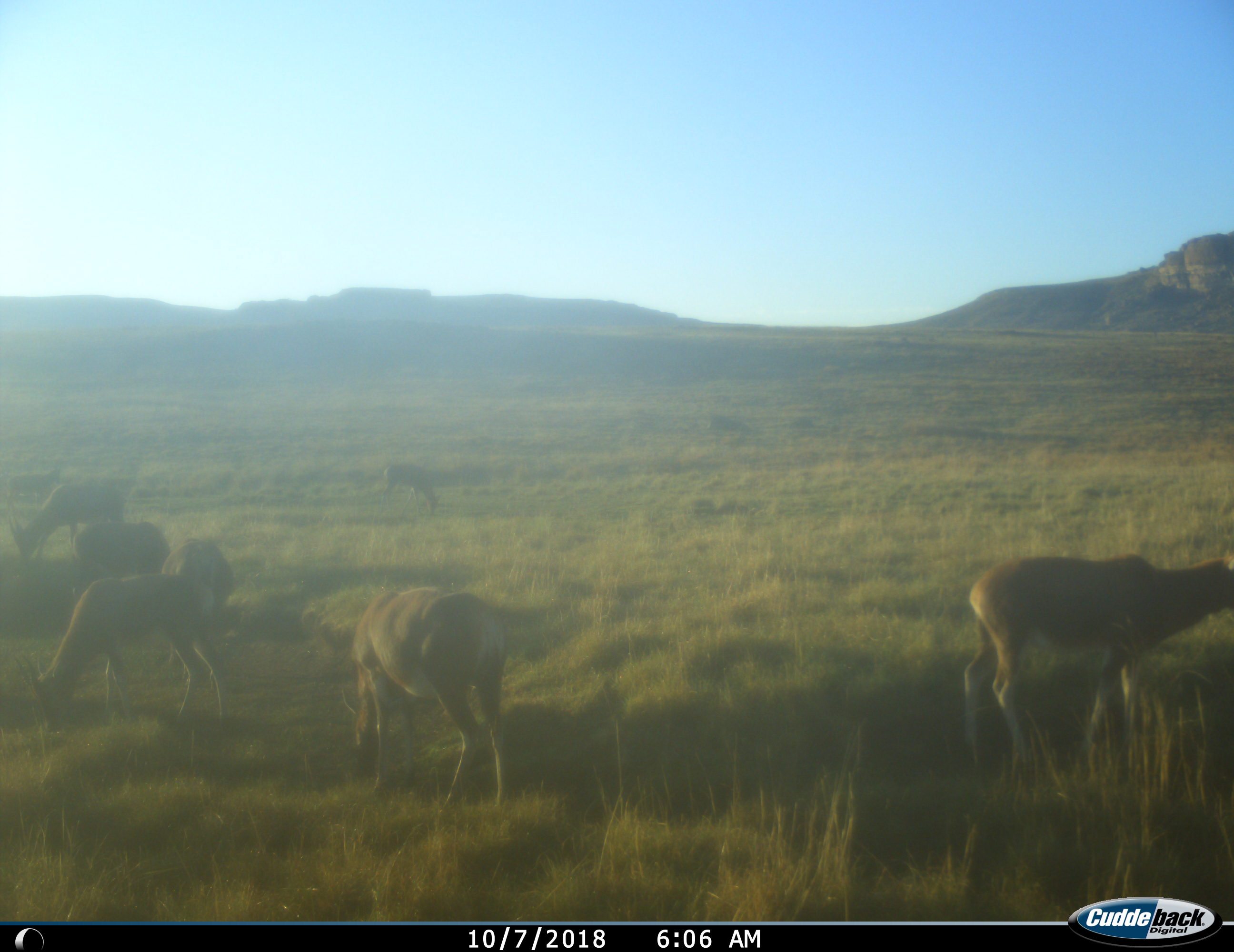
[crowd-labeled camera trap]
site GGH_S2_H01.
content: unidentified animal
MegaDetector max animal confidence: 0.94